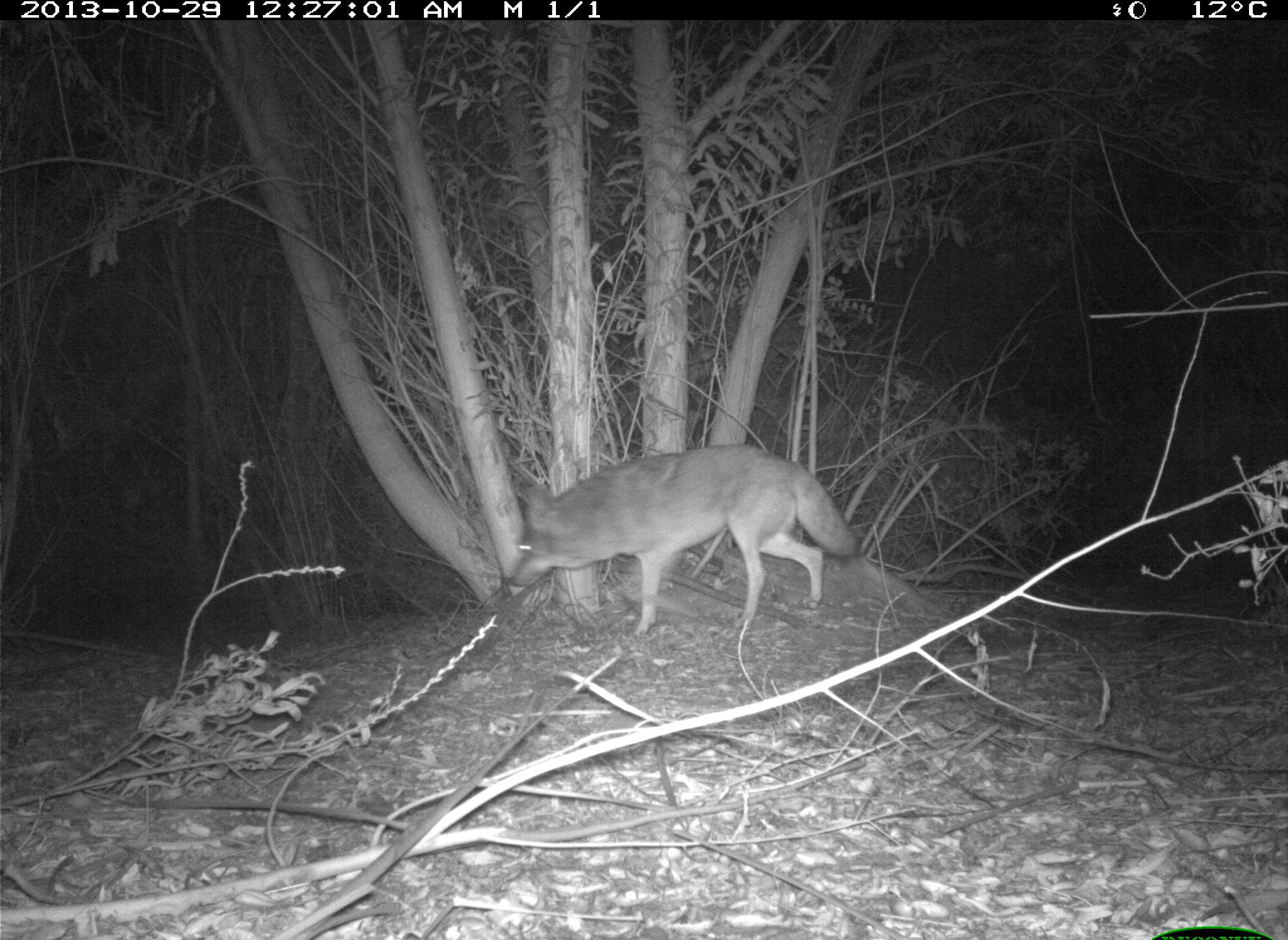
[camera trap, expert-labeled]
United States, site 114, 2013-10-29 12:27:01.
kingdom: Animalia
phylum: Chordata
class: Mammalia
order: Carnivora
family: Canidae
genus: Canis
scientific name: Canis latrans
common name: coyote